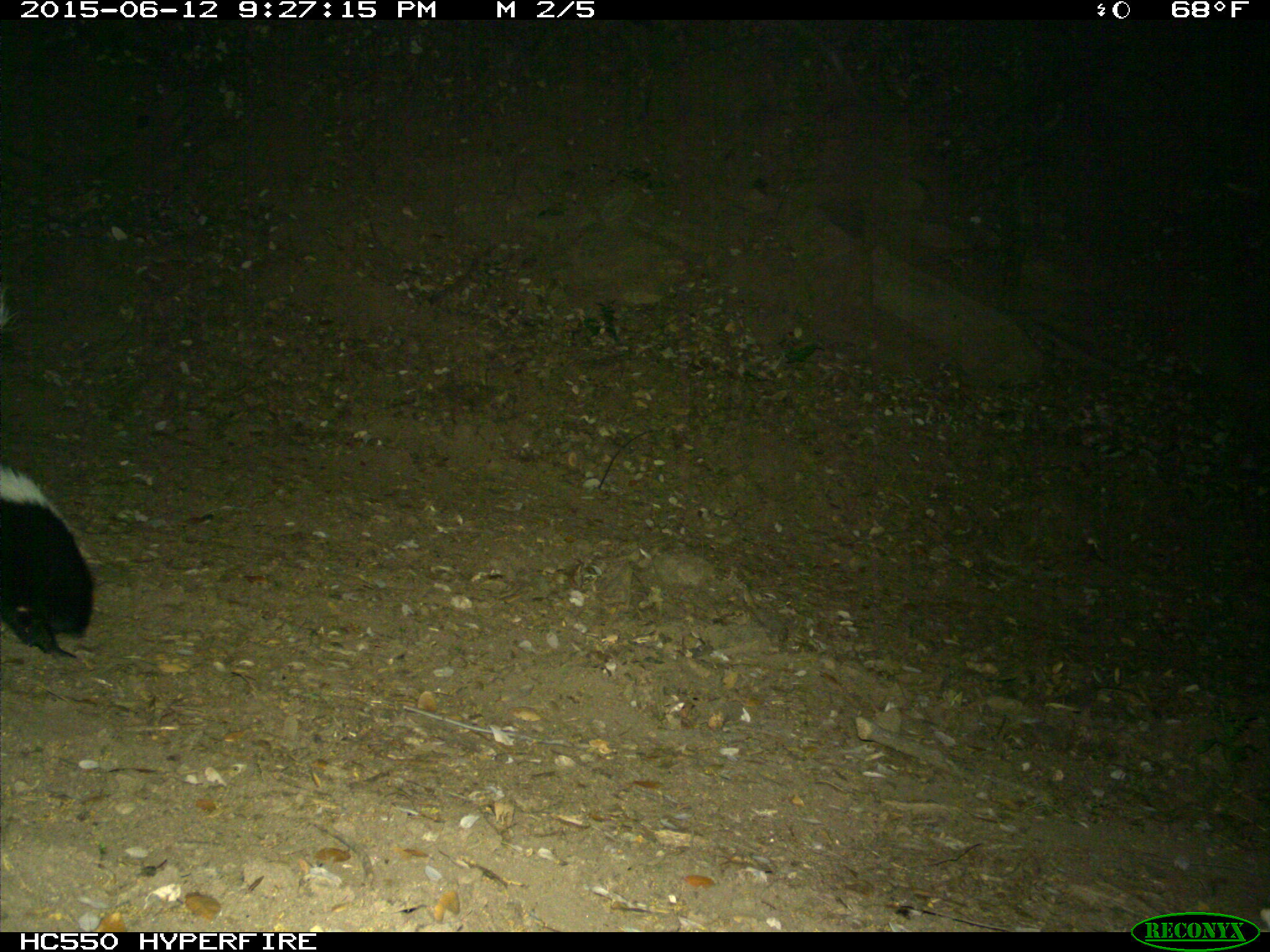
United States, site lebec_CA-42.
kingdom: Animalia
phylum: Chordata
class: Mammalia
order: Carnivora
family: Mephitidae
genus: Mephitis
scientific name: Mephitis mephitis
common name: striped skunk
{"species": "Mephitis mephitis (striped skunk)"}